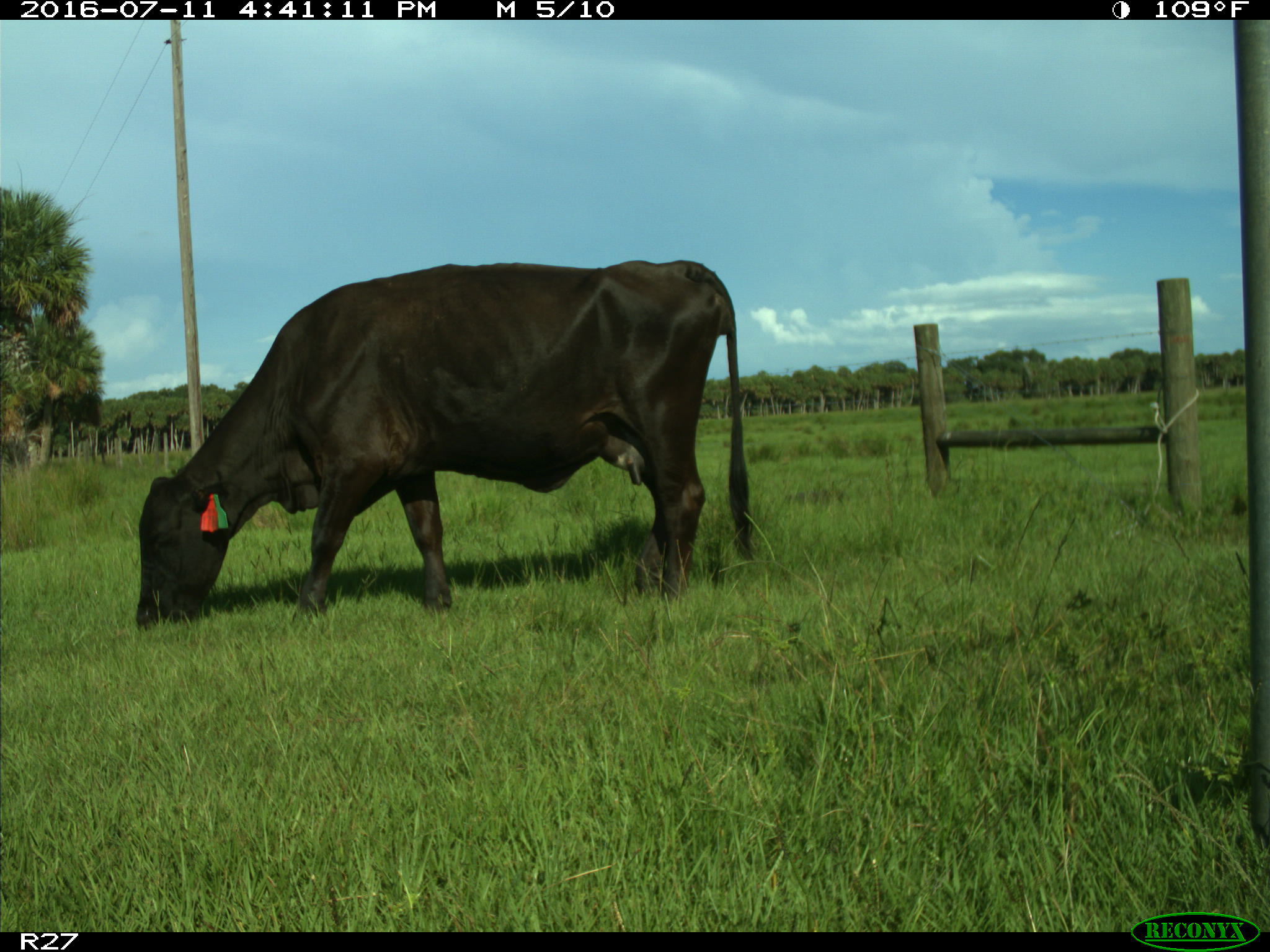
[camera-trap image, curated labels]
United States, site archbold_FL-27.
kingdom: Animalia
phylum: Chordata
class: Mammalia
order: Artiodactyla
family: Bovidae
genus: Bos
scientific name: Bos taurus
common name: domestic cow